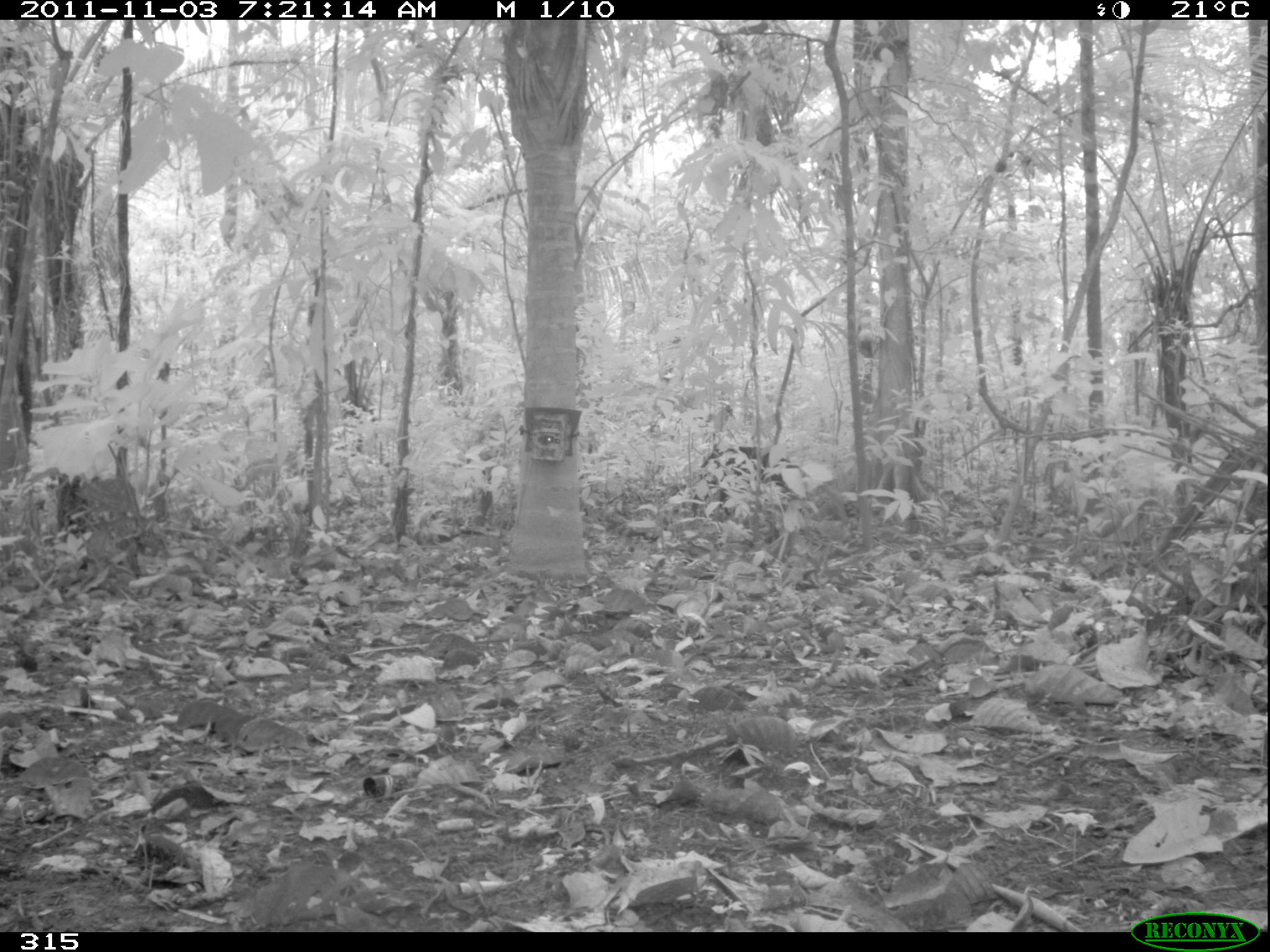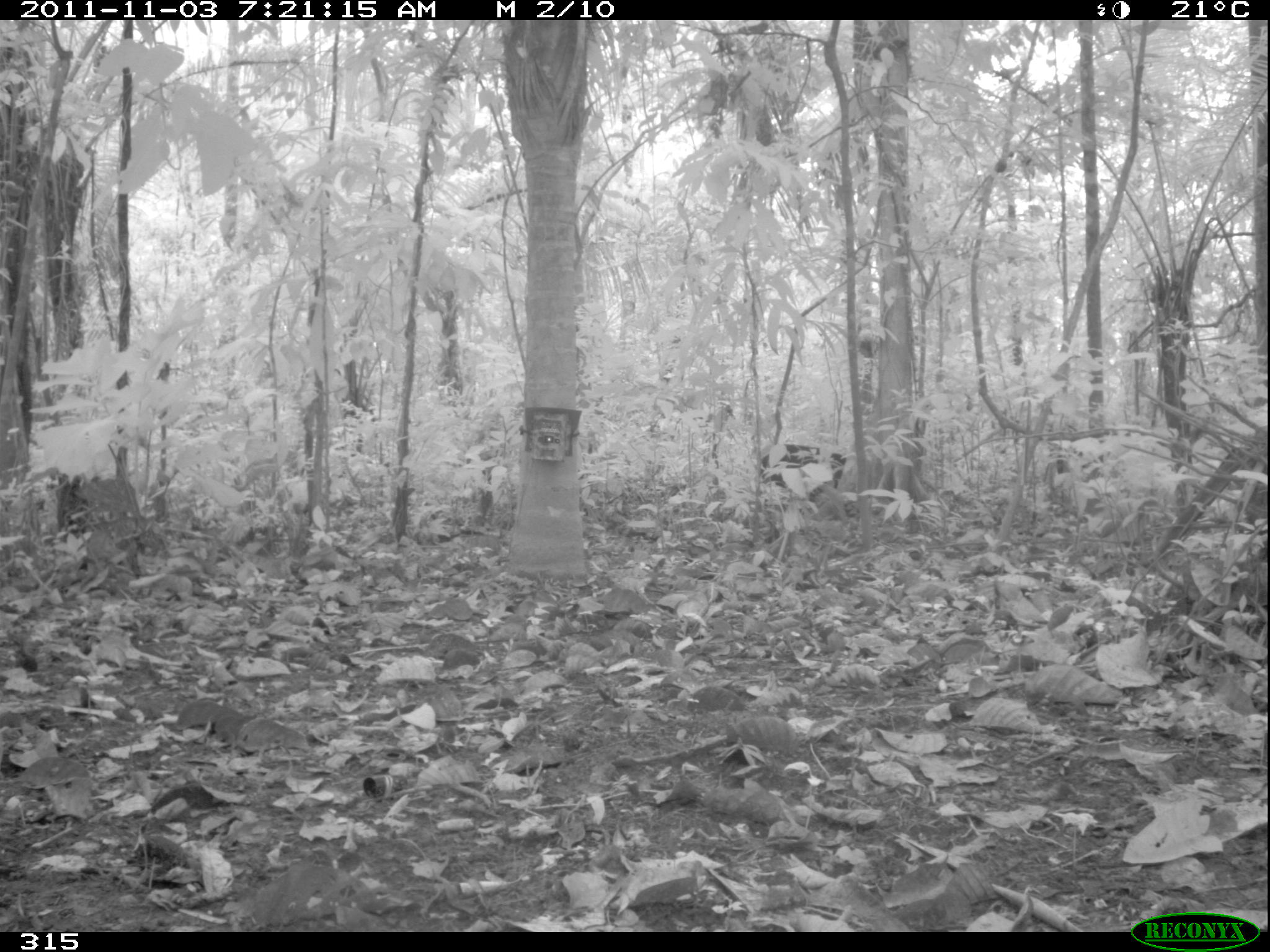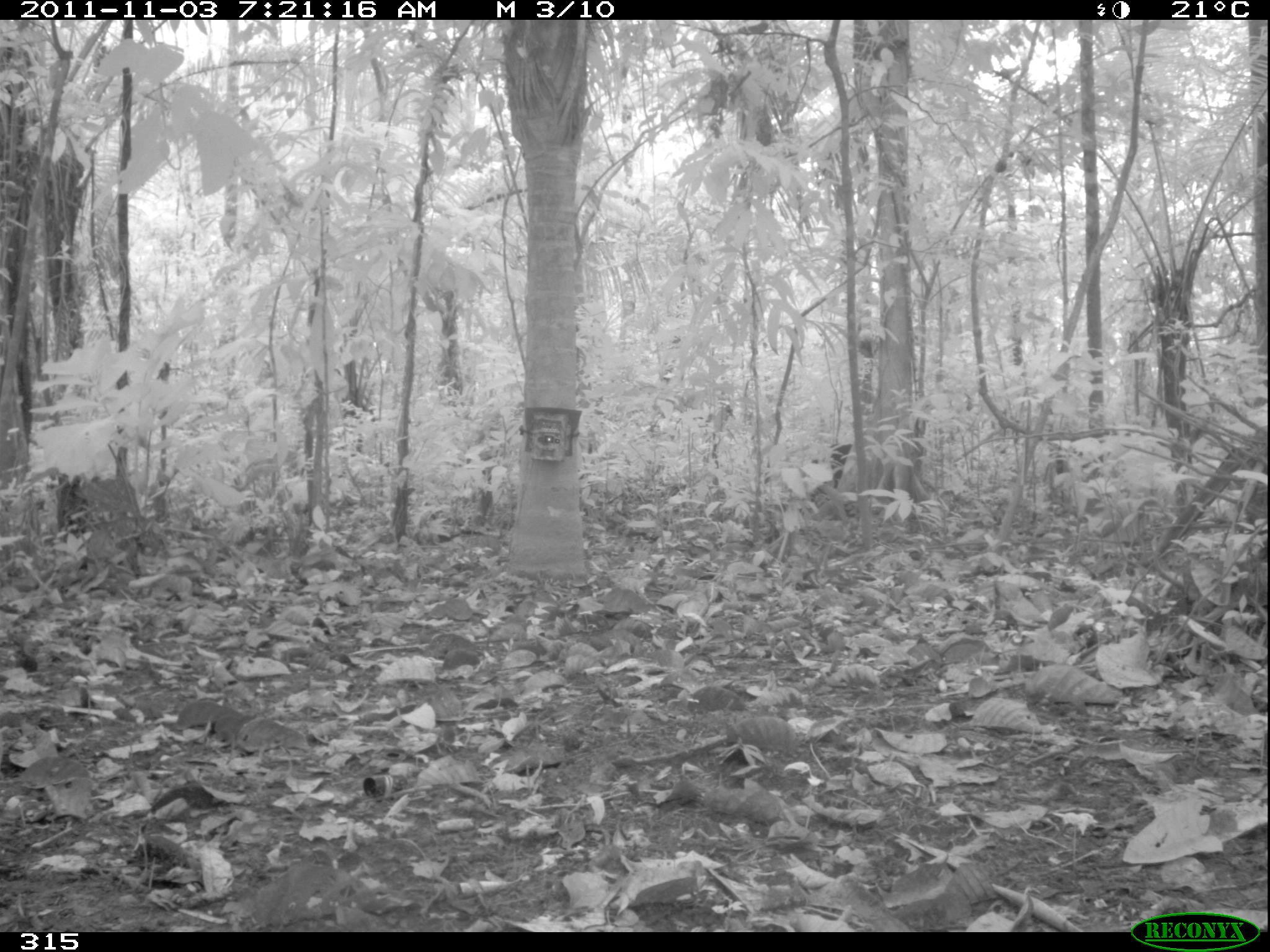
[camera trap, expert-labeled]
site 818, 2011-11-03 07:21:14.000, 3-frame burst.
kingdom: Animalia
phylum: Chordata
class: Mammalia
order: Artiodactyla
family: Tayassuidae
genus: Tayassu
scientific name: Tayassu pecari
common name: white-lipped peccary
Tayassu pecari (white-lipped peccary).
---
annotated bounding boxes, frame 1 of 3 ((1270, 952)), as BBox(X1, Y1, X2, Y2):
tayassu pecari: BBox(689, 447, 805, 519)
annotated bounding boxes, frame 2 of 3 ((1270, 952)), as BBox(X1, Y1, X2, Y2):
tayassu pecari: BBox(759, 443, 847, 538)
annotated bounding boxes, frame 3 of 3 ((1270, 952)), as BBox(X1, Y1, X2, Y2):
tayassu pecari: BBox(811, 442, 853, 488)